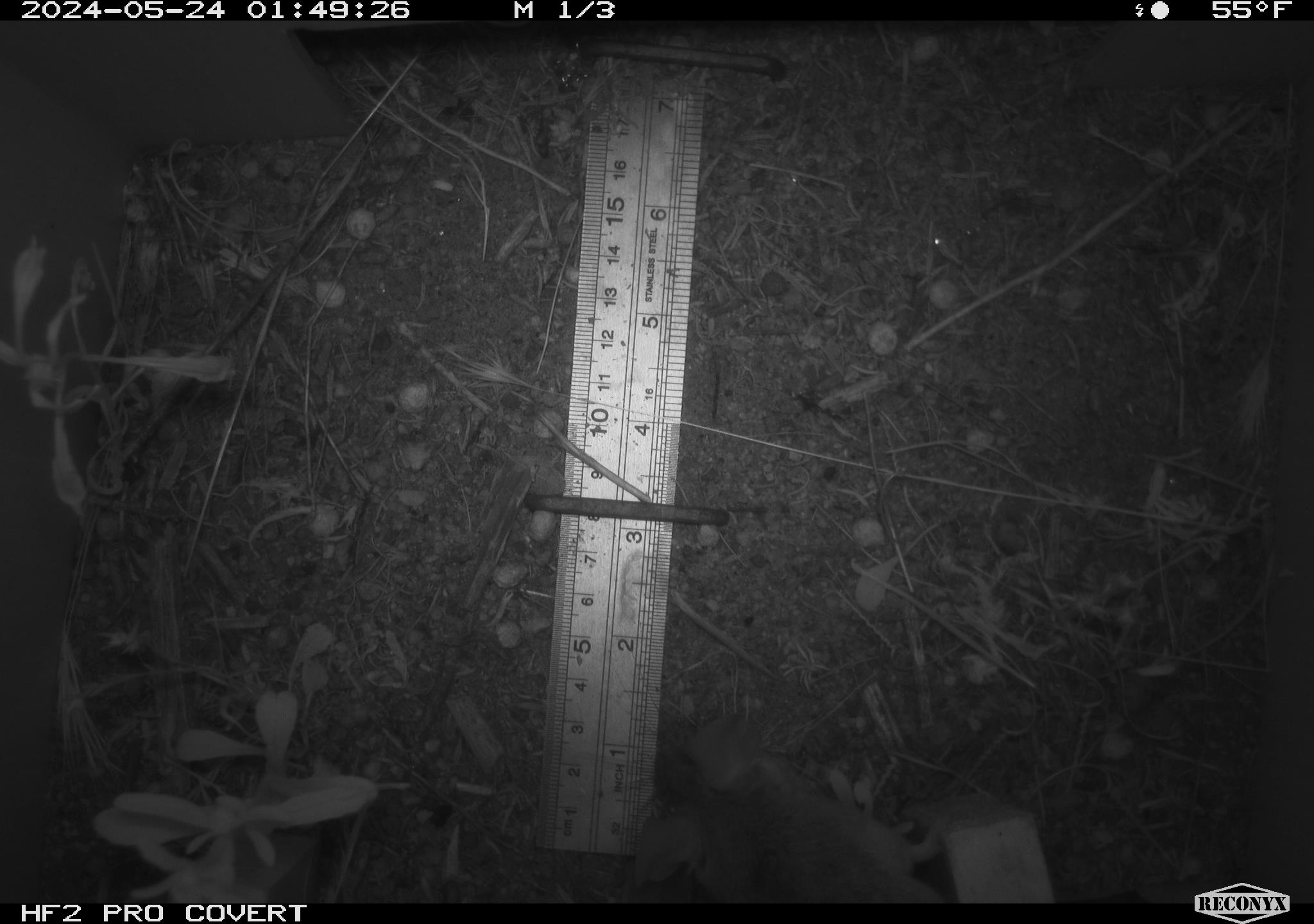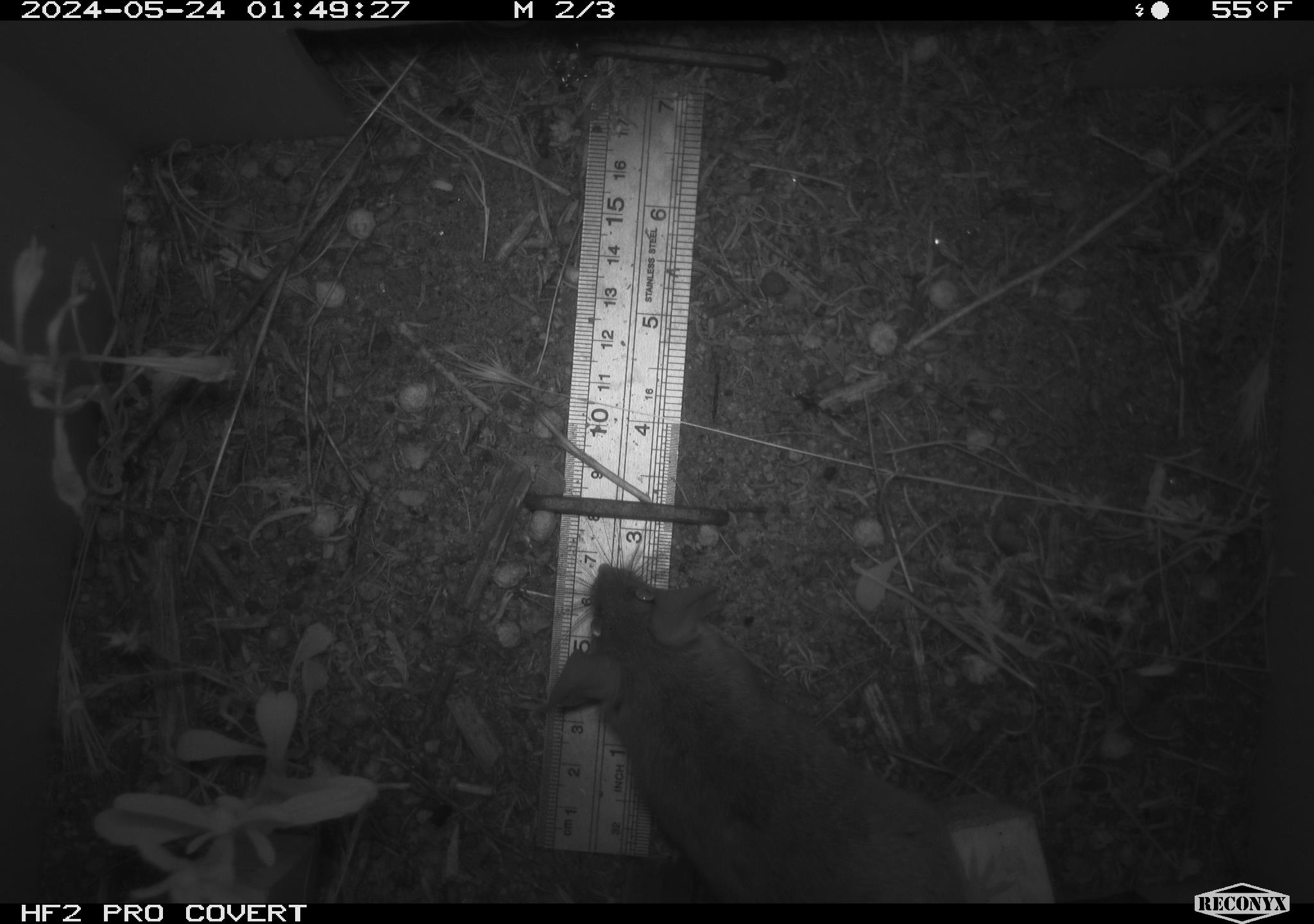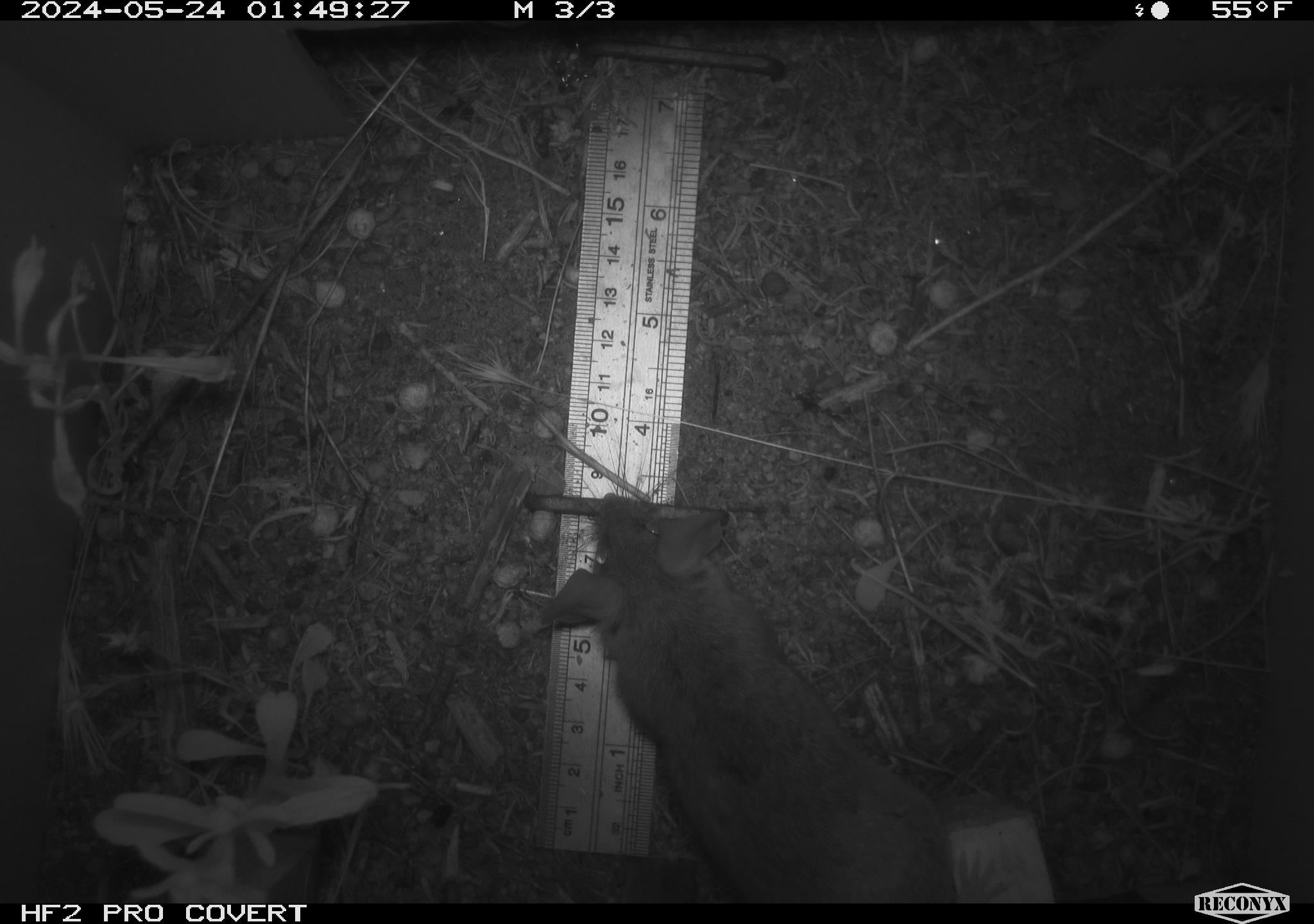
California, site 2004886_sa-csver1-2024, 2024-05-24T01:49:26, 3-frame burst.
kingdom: Animalia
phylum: Chordata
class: Mammalia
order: Rodentia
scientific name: Rodentia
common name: rodent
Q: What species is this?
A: Rodent (Rodentia).